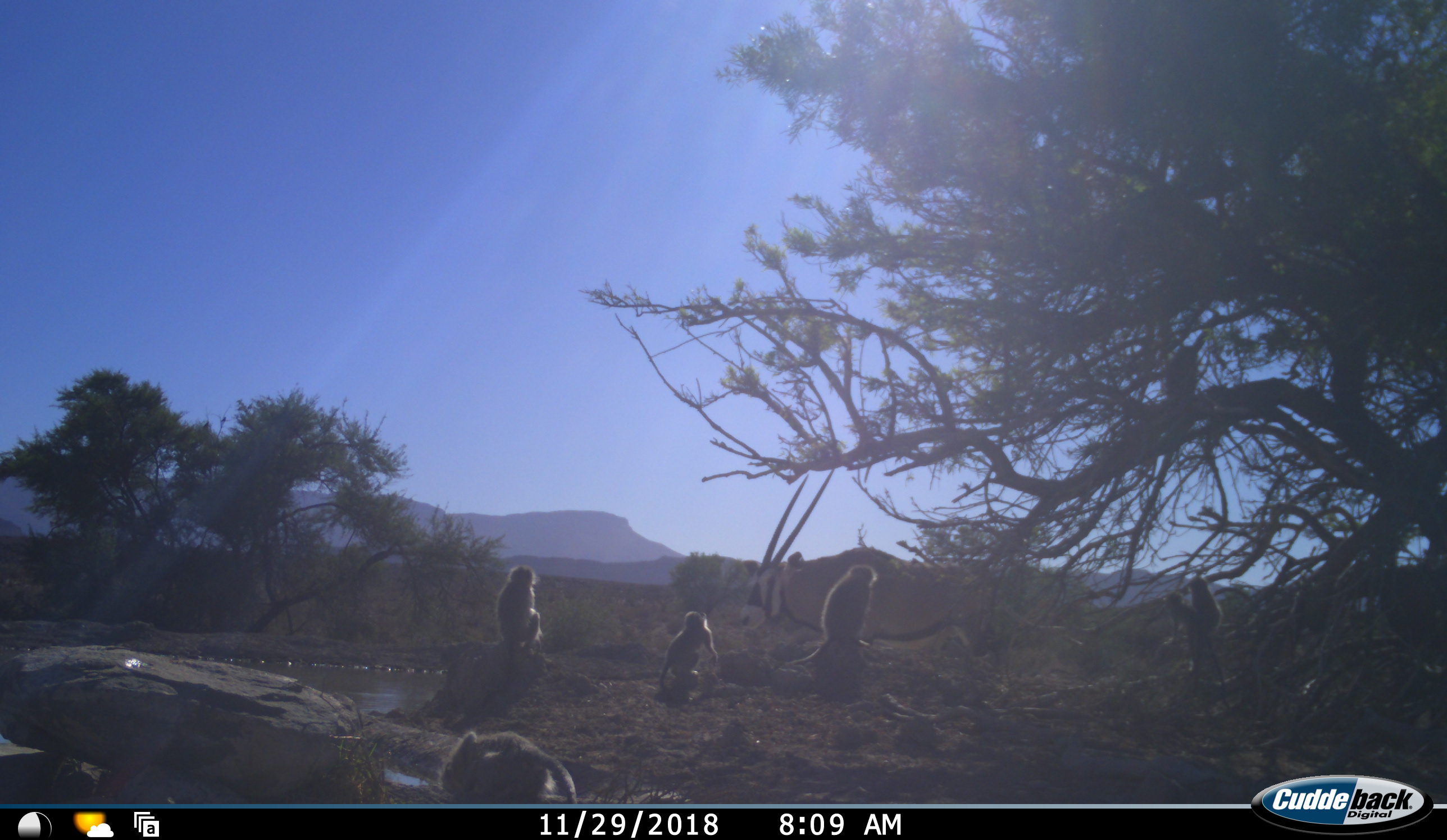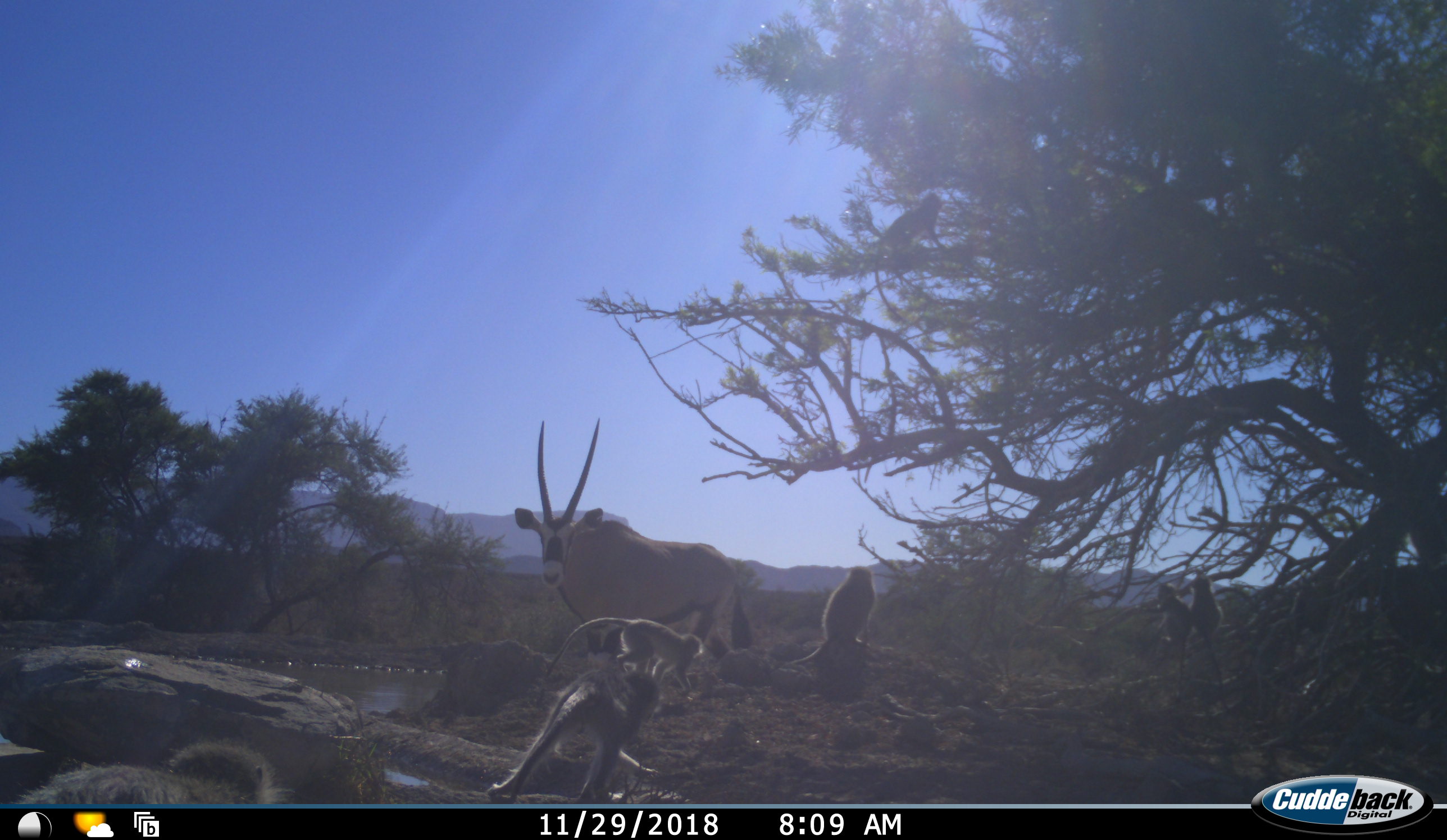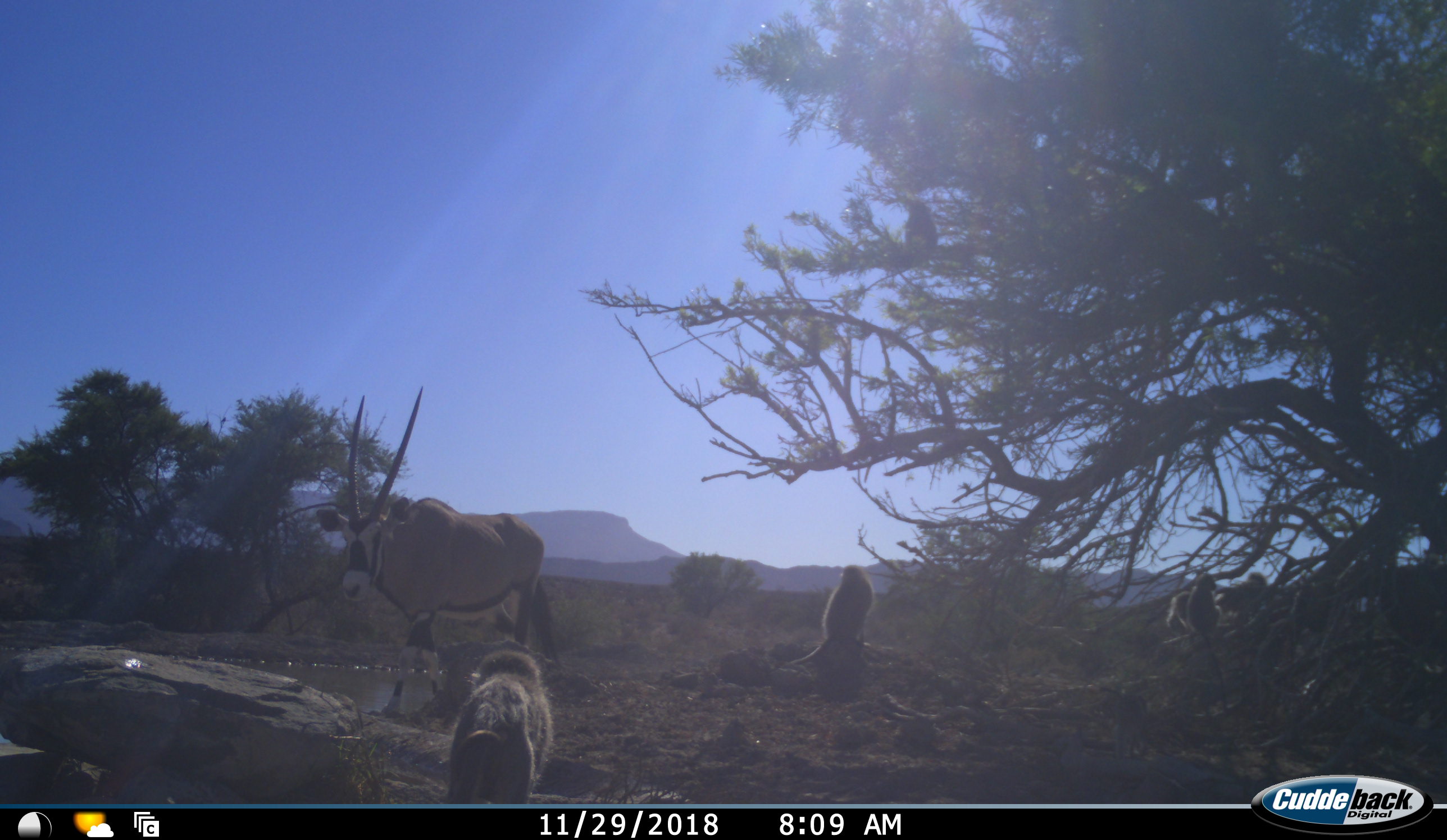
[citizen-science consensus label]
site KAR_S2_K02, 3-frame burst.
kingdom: Animalia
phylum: Chordata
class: Mammalia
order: Artiodactyla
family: Bovidae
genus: Oryx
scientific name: Oryx gazella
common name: gemsbok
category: oryx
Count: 1.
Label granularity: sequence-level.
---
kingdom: Animalia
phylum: Chordata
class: Mammalia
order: Primates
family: Cercopithecidae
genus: Chlorocebus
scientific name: Chlorocebus pygerythrus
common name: vervet monkey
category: monkeyvervet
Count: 7.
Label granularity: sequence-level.